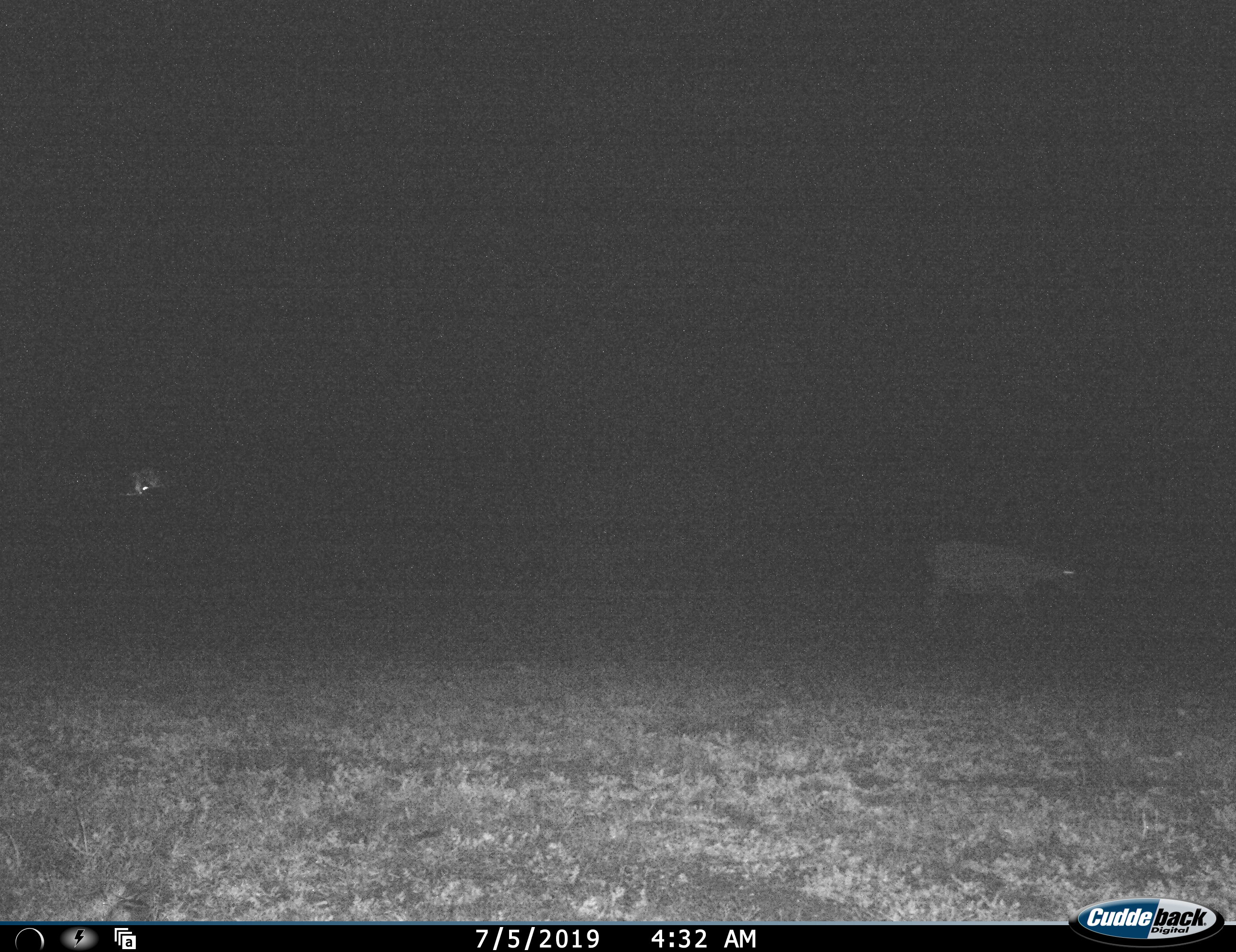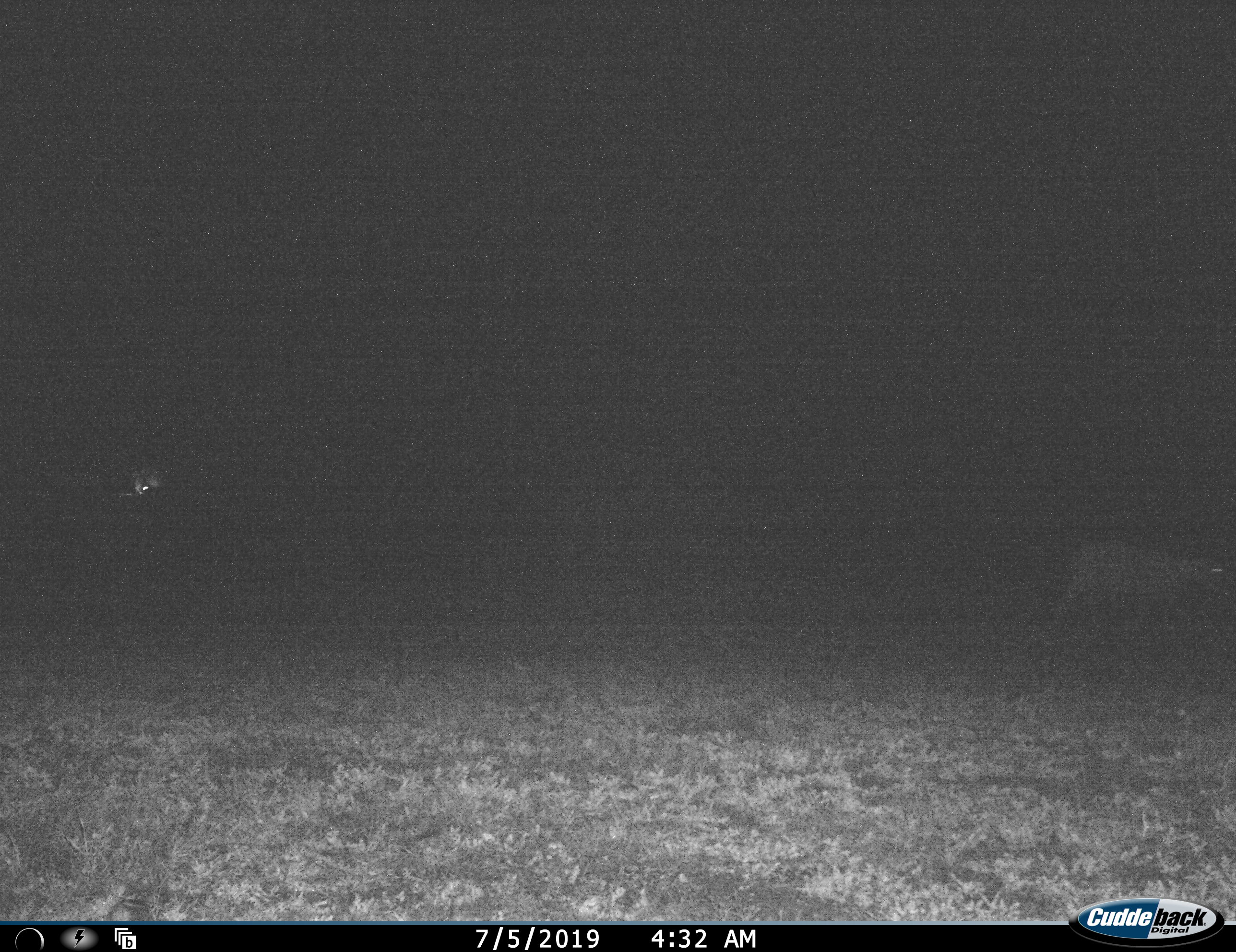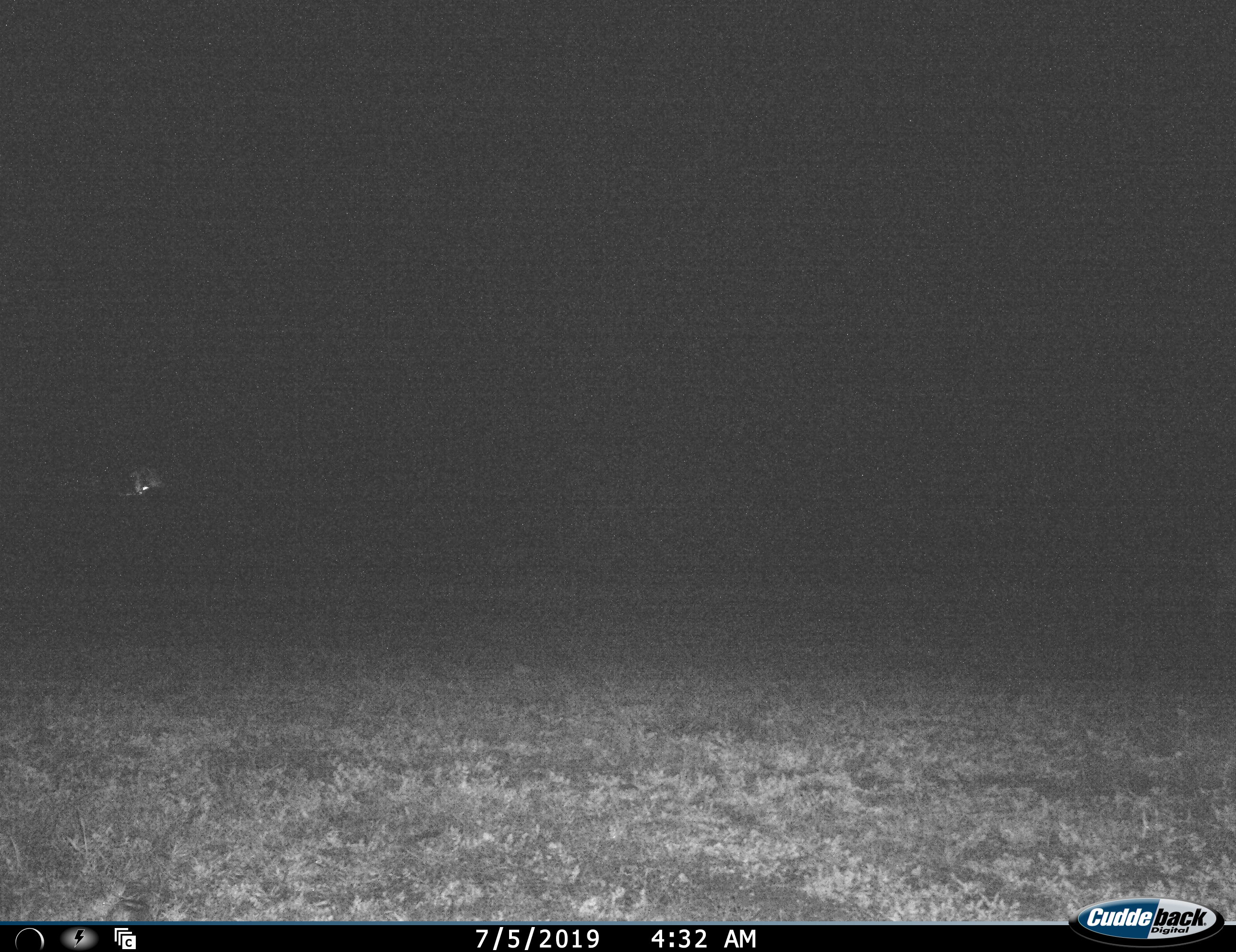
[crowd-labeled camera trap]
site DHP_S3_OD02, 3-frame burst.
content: unidentified animal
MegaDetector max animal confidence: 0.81